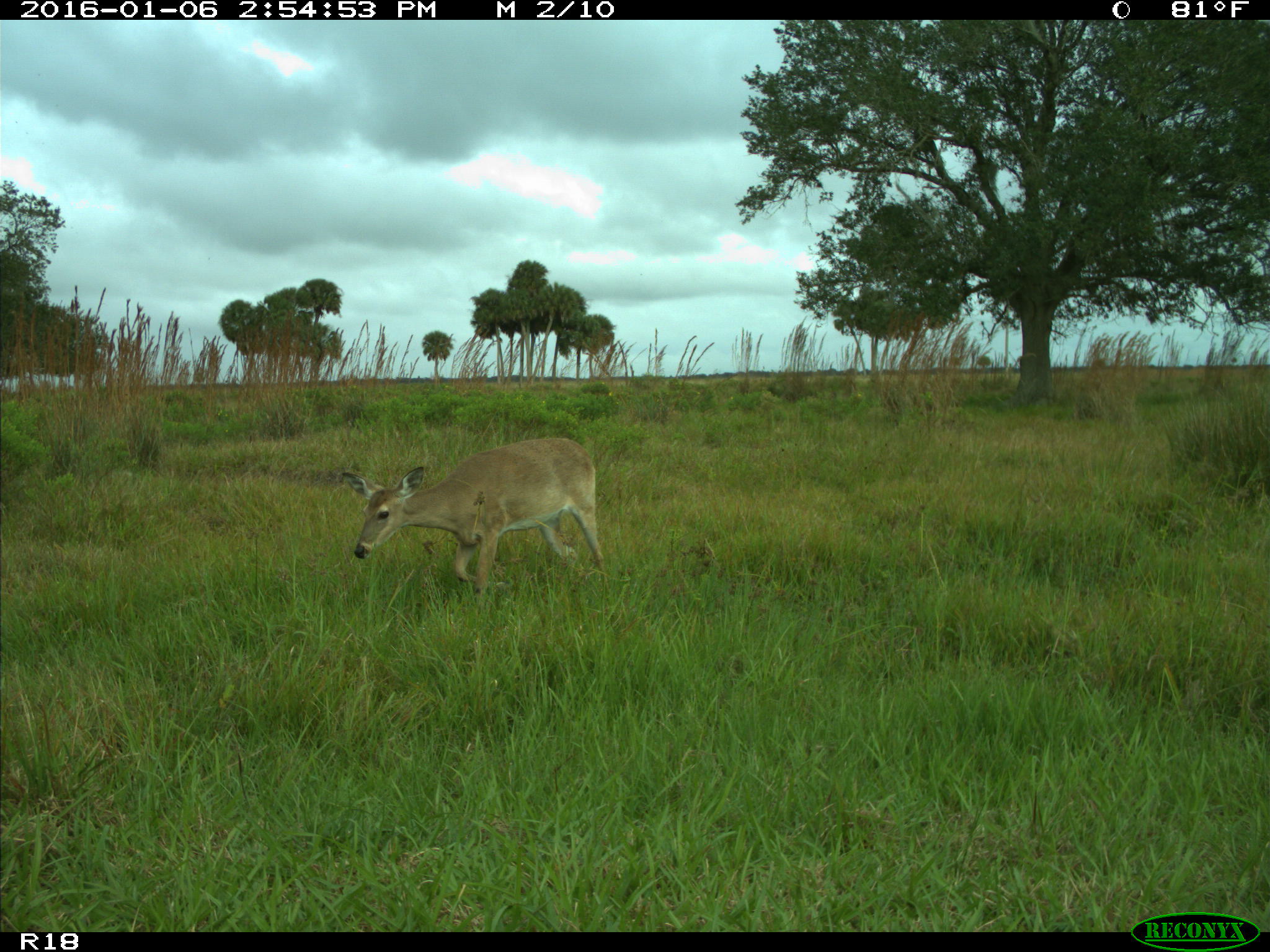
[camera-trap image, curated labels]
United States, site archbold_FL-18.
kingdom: Animalia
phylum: Chordata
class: Mammalia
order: Artiodactyla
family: Cervidae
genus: Odocoileus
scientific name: Odocoileus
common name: deer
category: unidentified deer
Unidentified deer (deer) (Odocoileus).